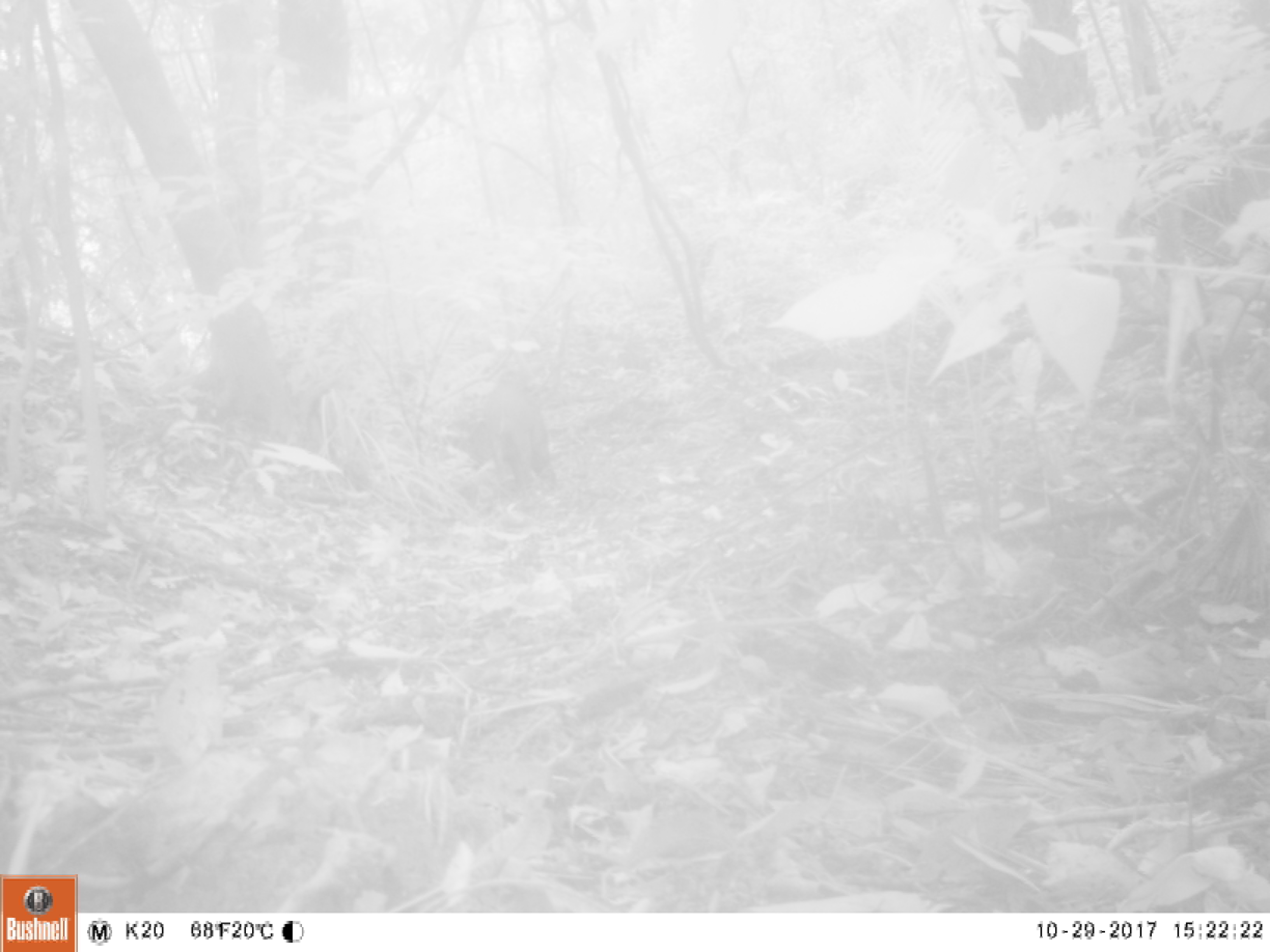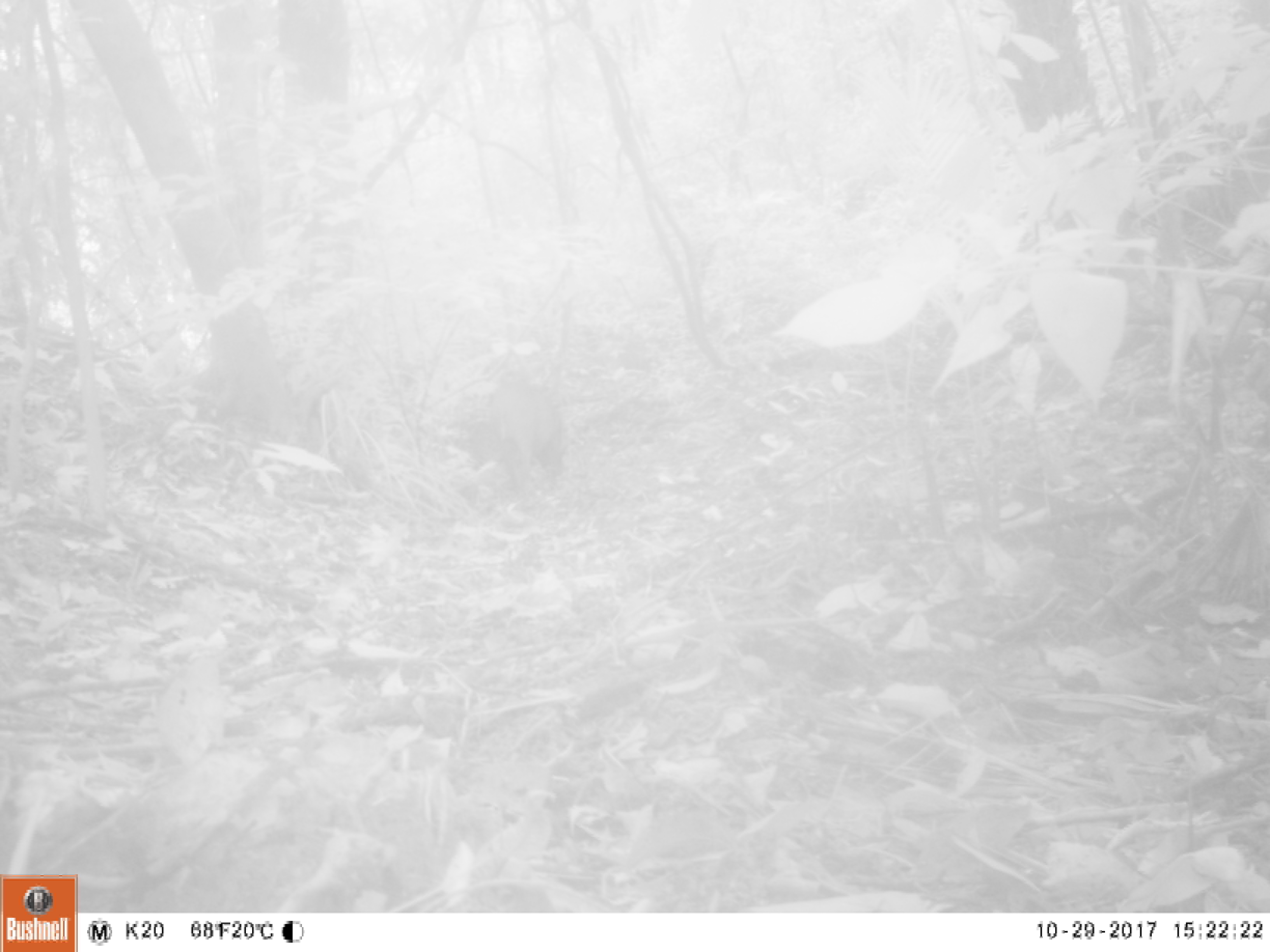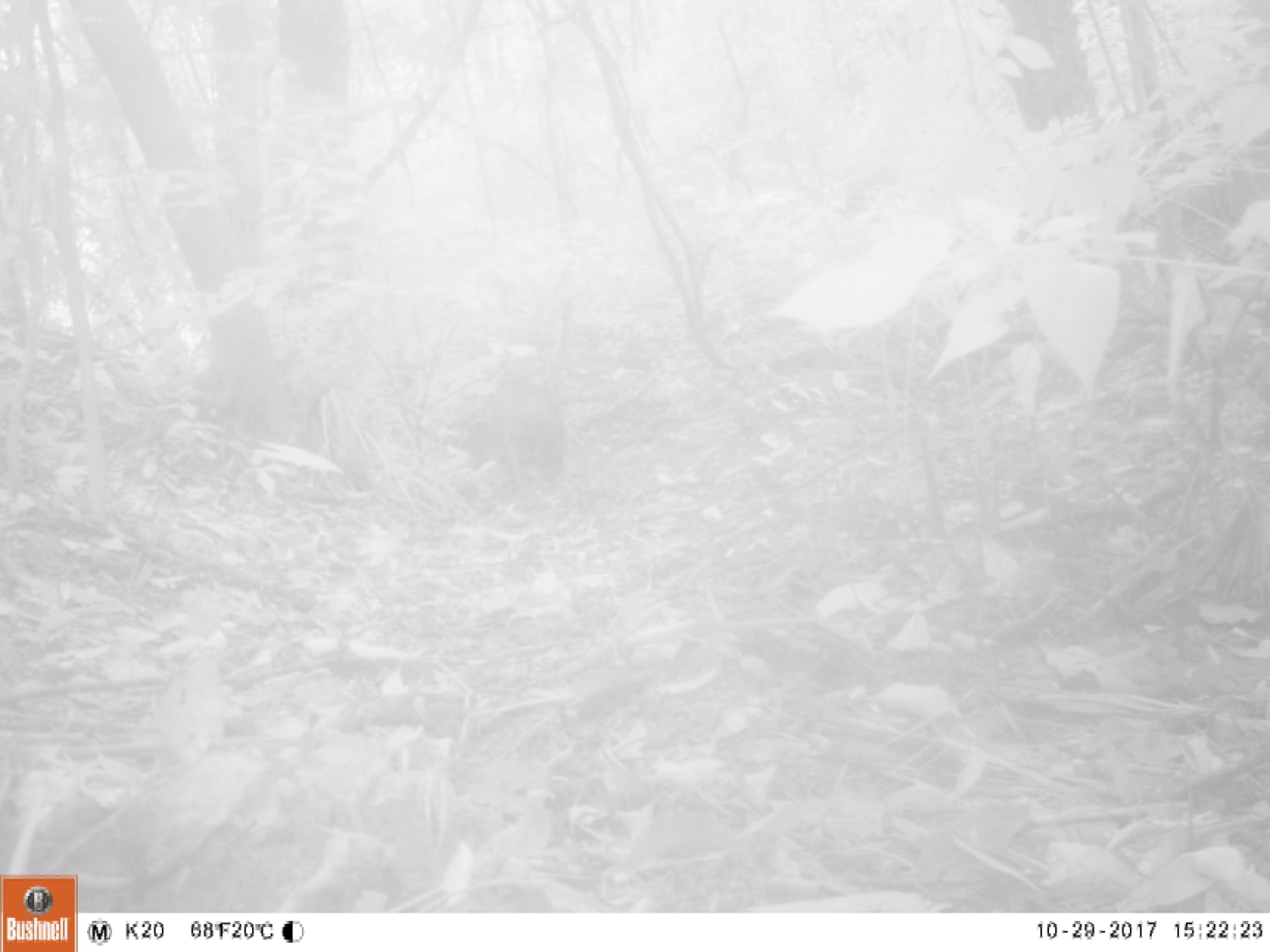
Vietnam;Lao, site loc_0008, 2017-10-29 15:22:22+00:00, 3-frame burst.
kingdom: Animalia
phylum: Chordata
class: Mammalia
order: Artiodactyla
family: Suidae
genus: Sus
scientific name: Sus scrofa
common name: eurasian wild pig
Eurasian wild pig (Sus scrofa). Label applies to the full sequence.